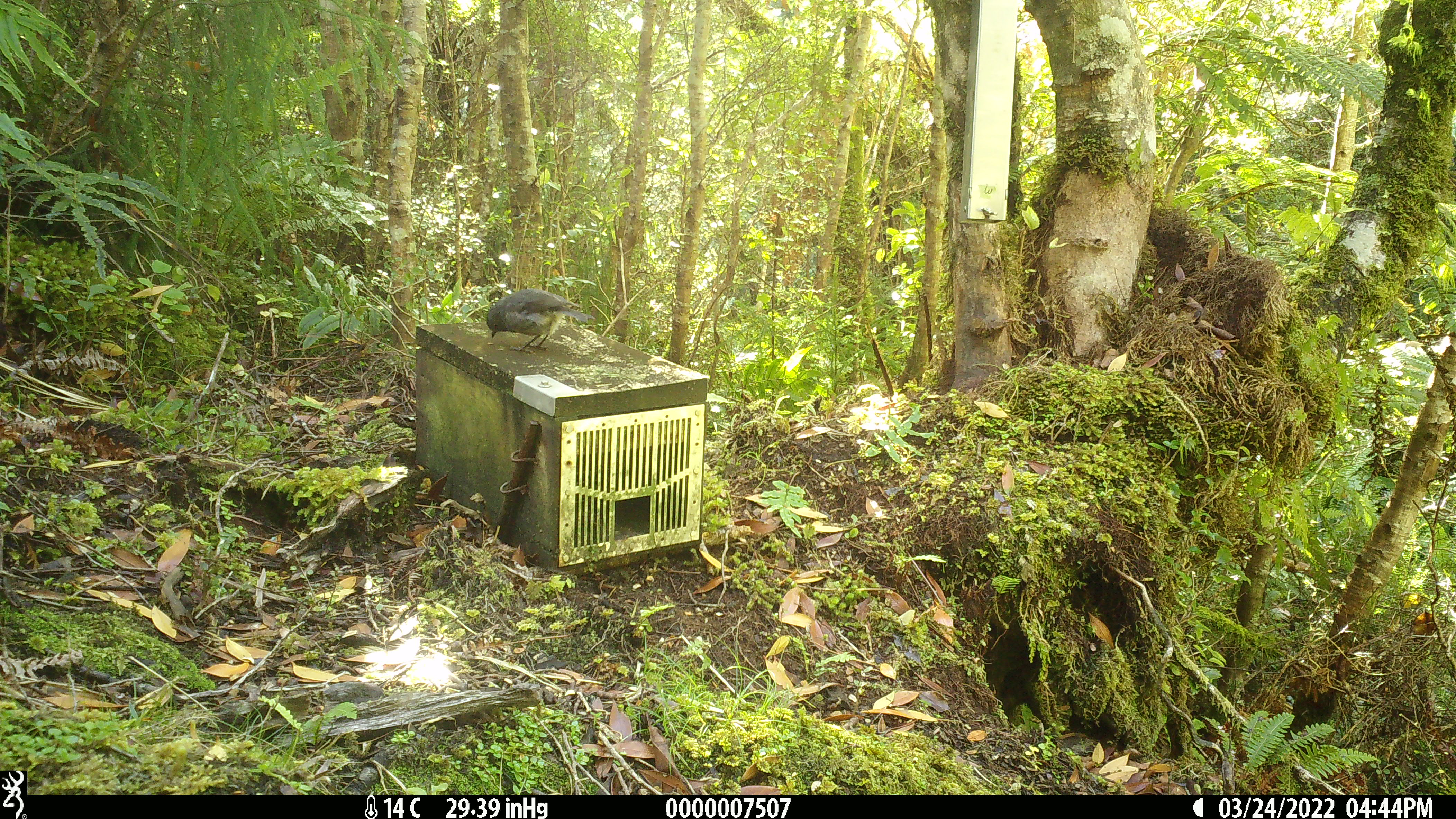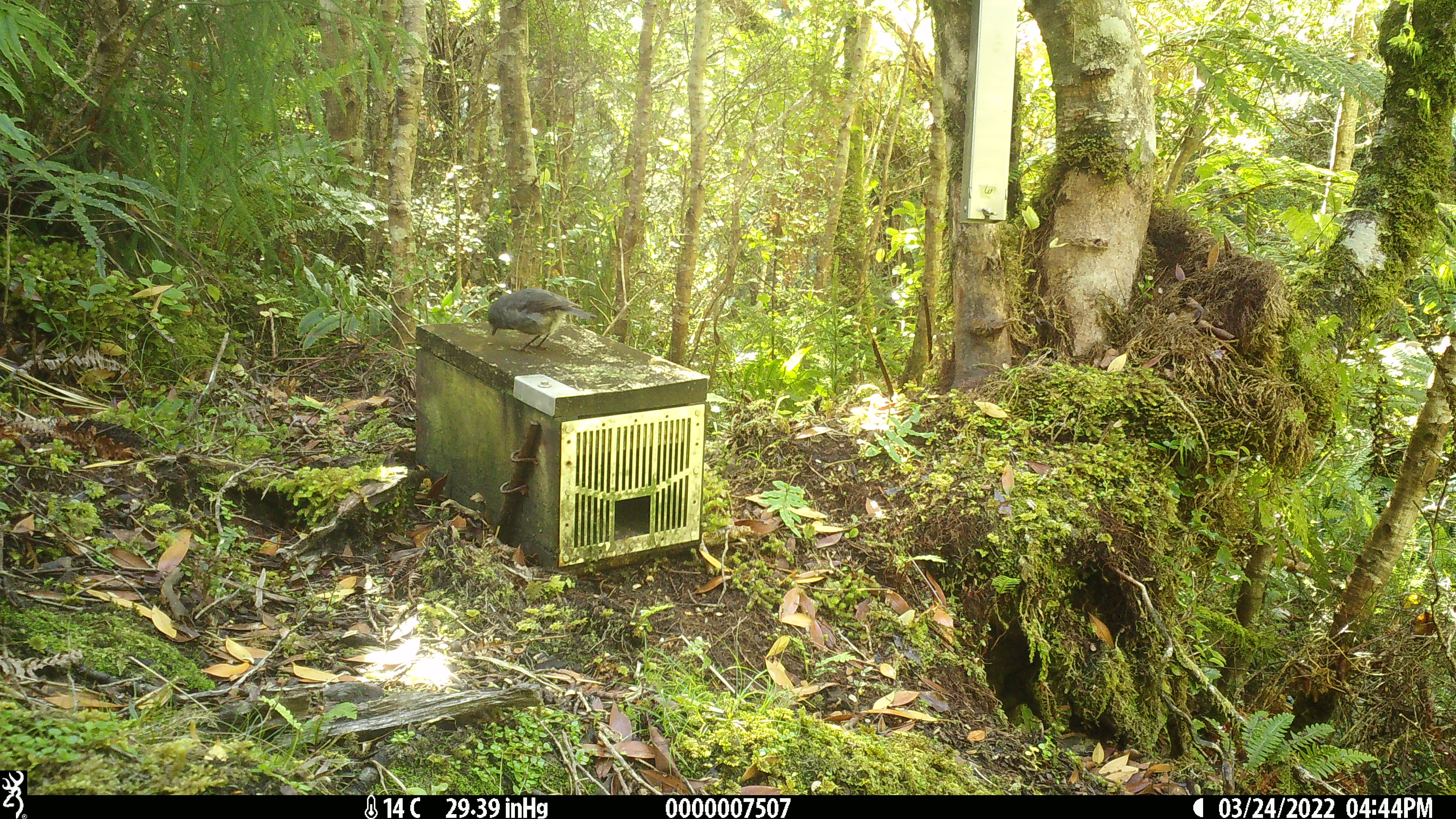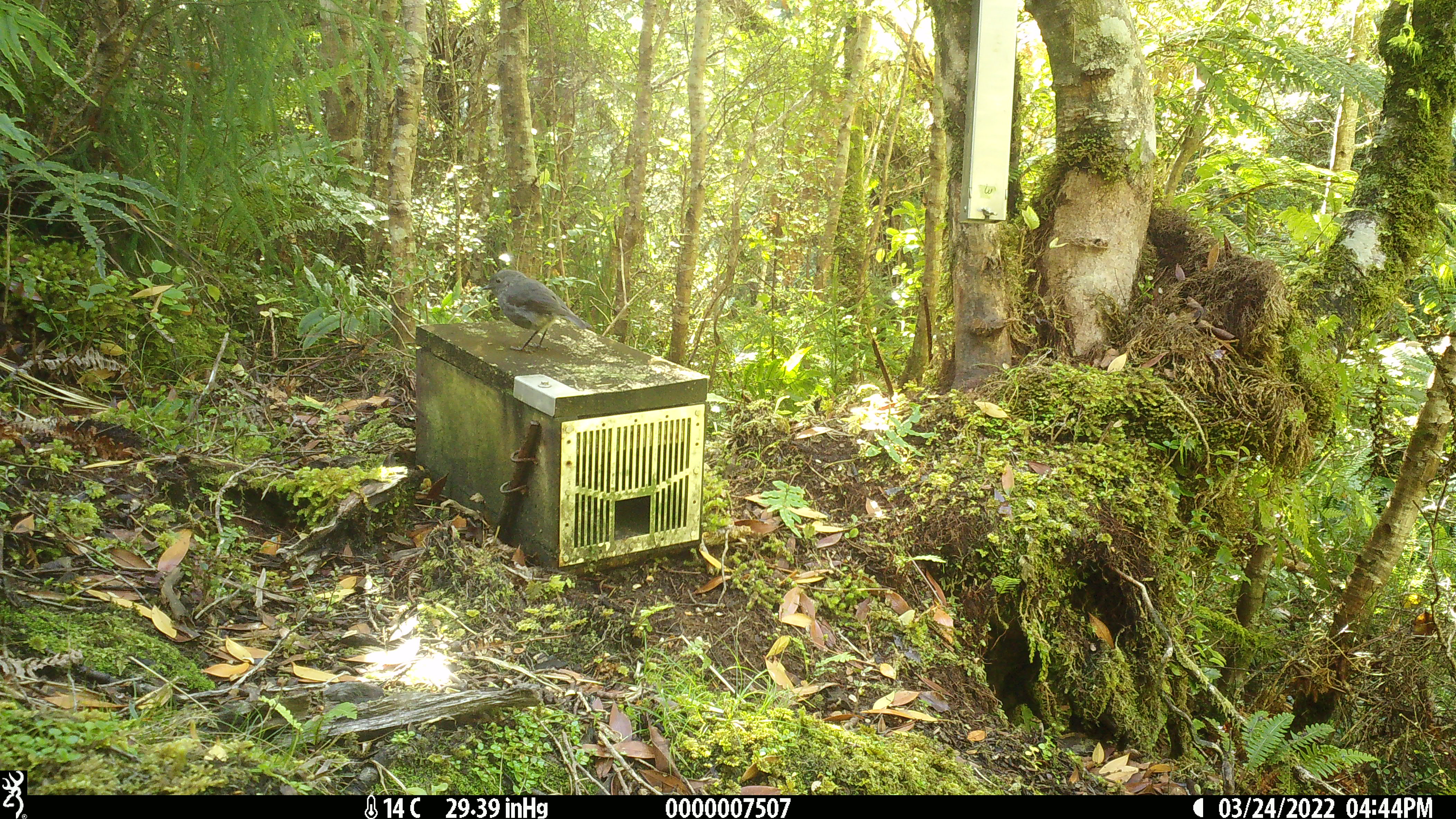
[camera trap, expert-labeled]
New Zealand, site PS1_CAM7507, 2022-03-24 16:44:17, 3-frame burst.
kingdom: Animalia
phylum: Chordata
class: Aves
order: Passeriformes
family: Petroicidae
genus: Petroica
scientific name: Petroica australis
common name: new zealand robin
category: robin